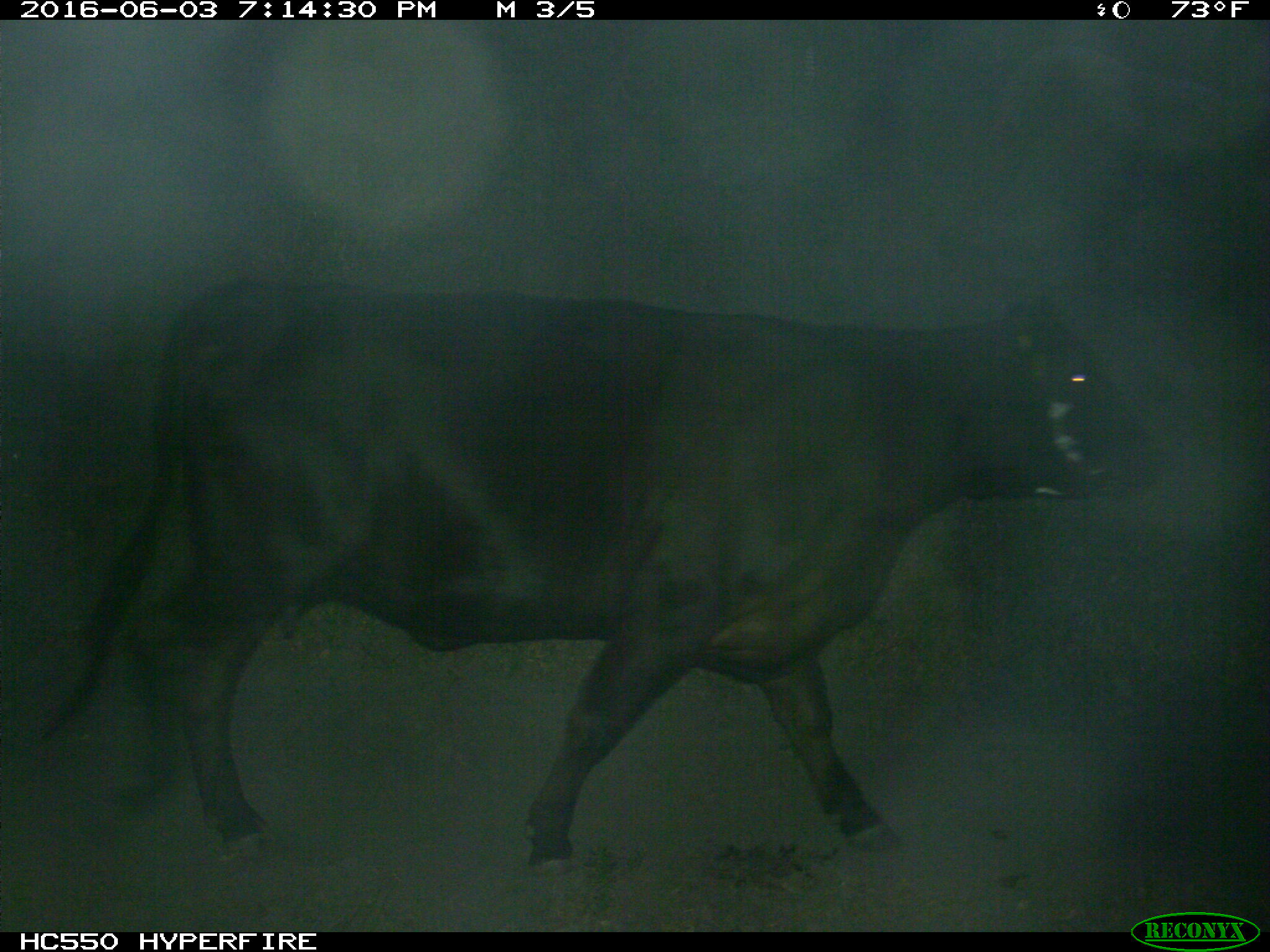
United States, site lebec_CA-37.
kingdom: Animalia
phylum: Chordata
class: Mammalia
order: Artiodactyla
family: Bovidae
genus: Bos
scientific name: Bos taurus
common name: domestic cow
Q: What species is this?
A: Bos taurus (domestic cow).